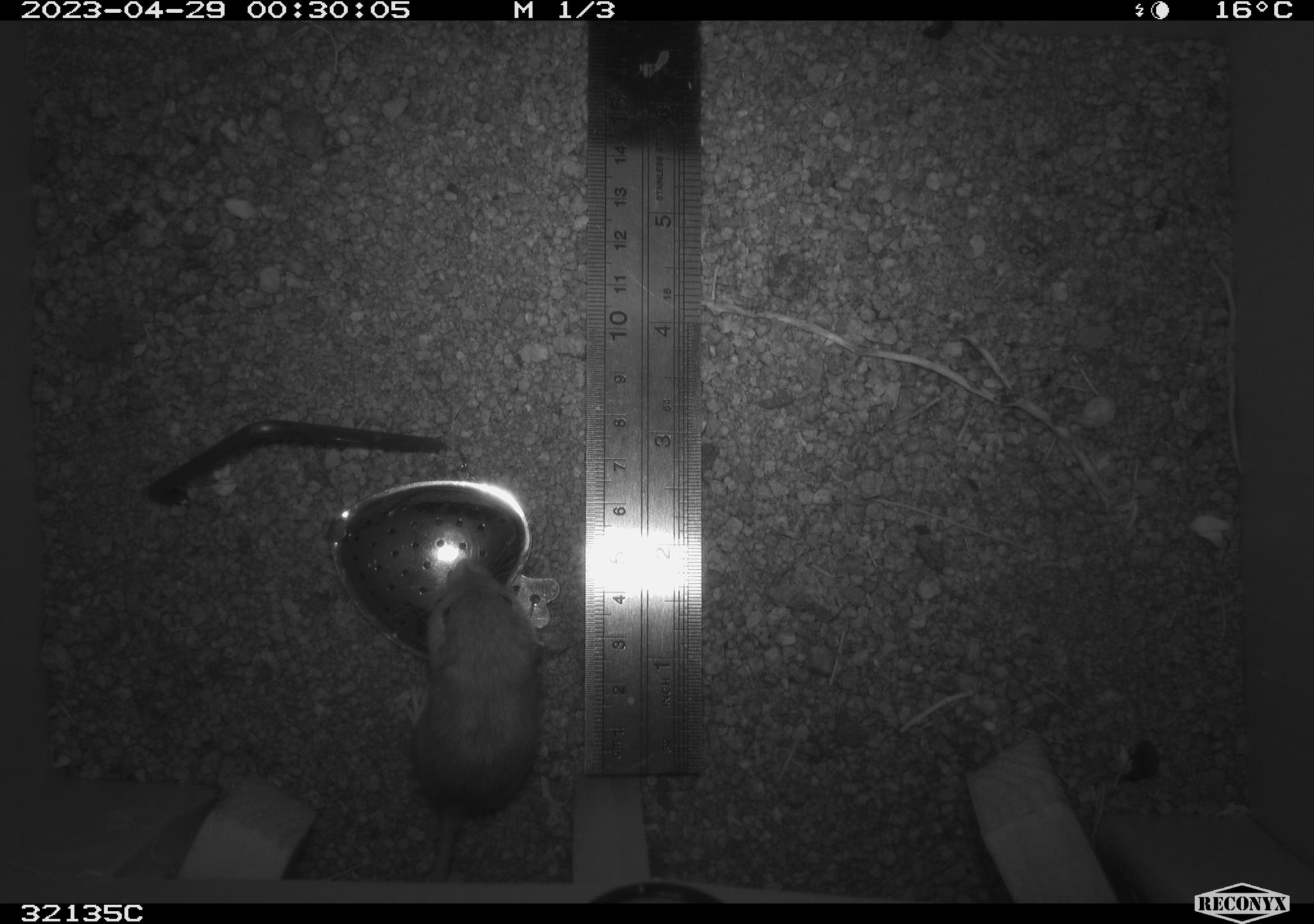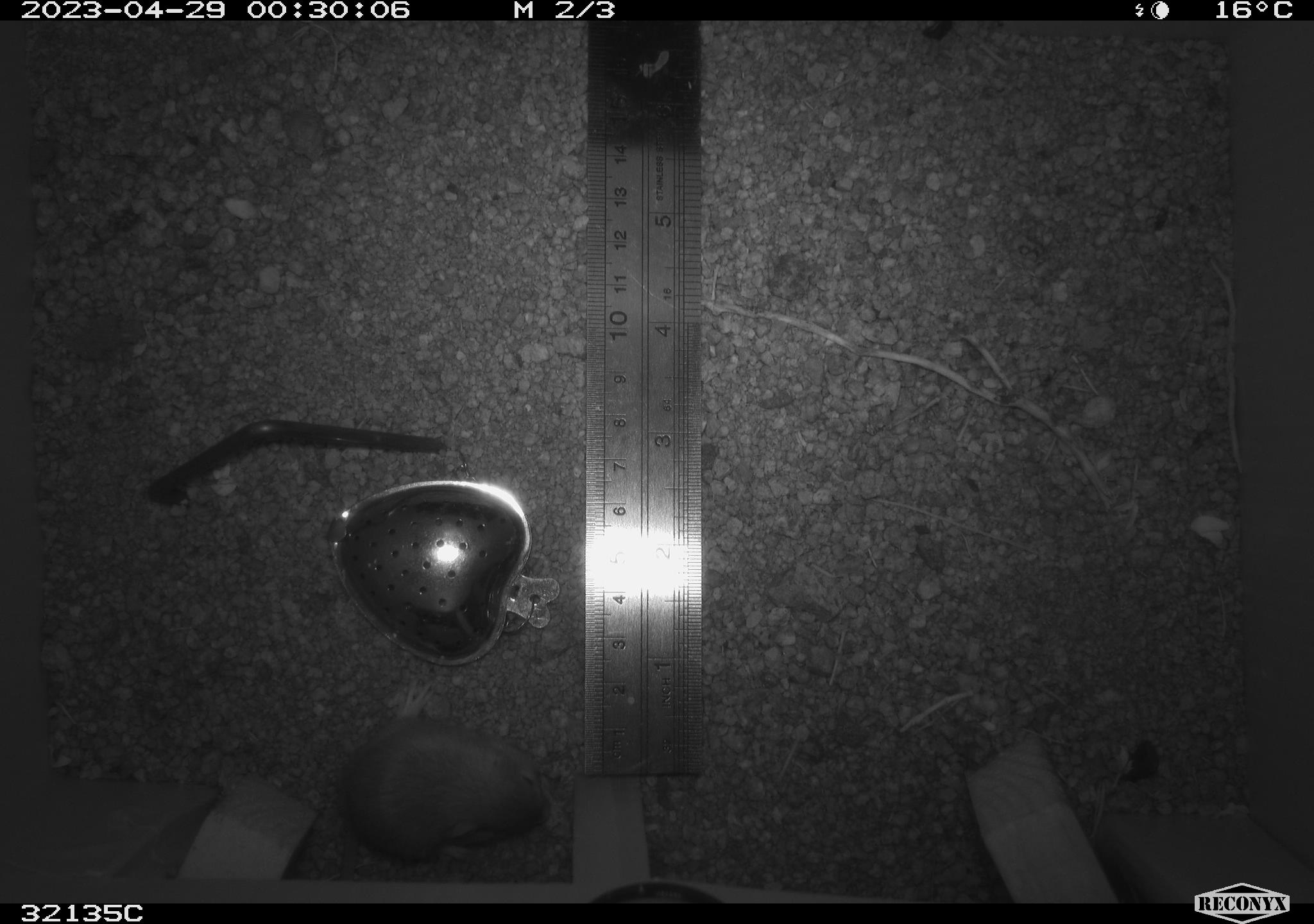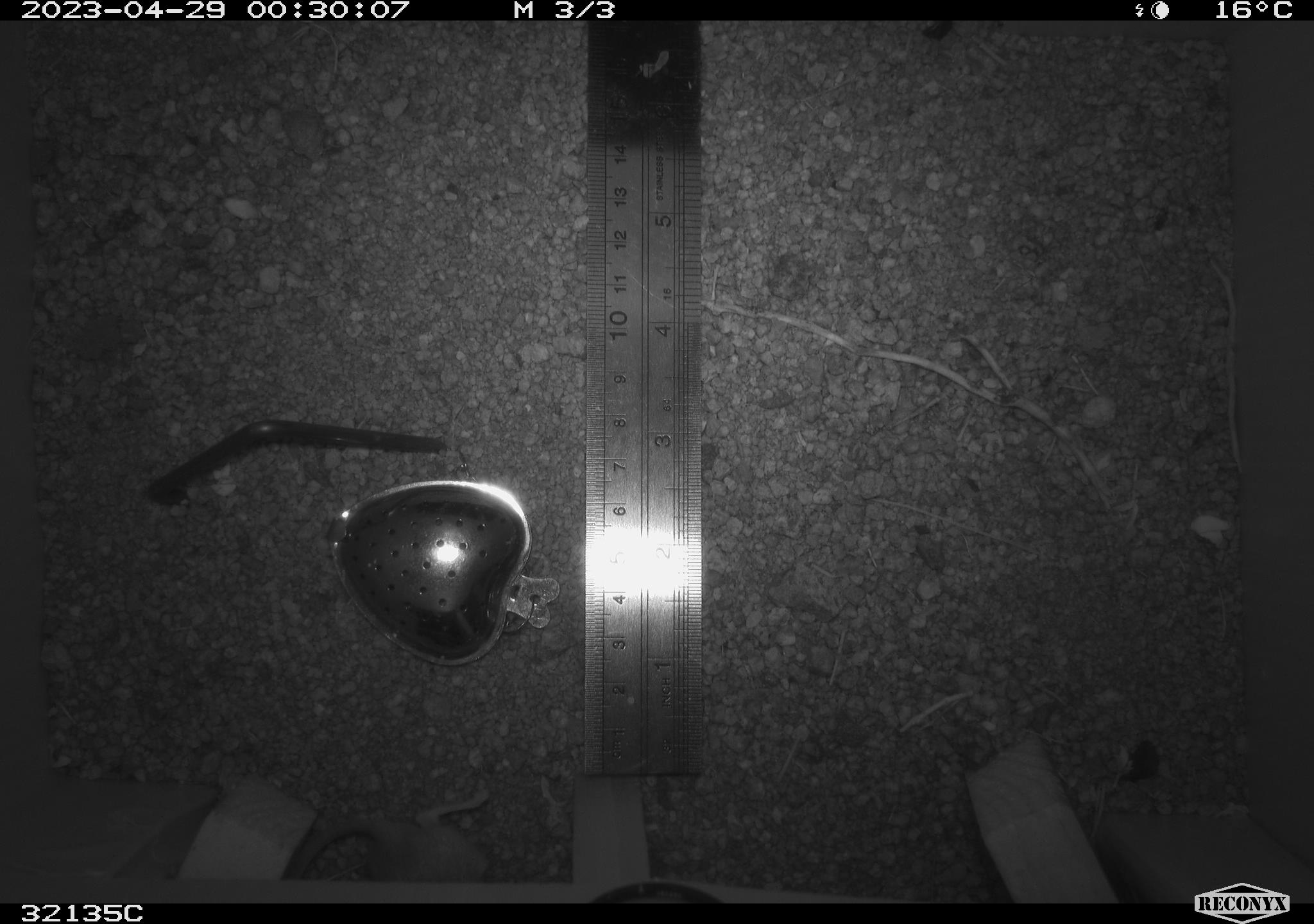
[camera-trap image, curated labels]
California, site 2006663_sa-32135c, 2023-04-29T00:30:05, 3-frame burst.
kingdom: Animalia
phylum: Chordata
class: Mammalia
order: Rodentia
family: Heteromyidae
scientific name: Heteromyidae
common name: kangaroo rats and pocket mice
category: heteromyidae family